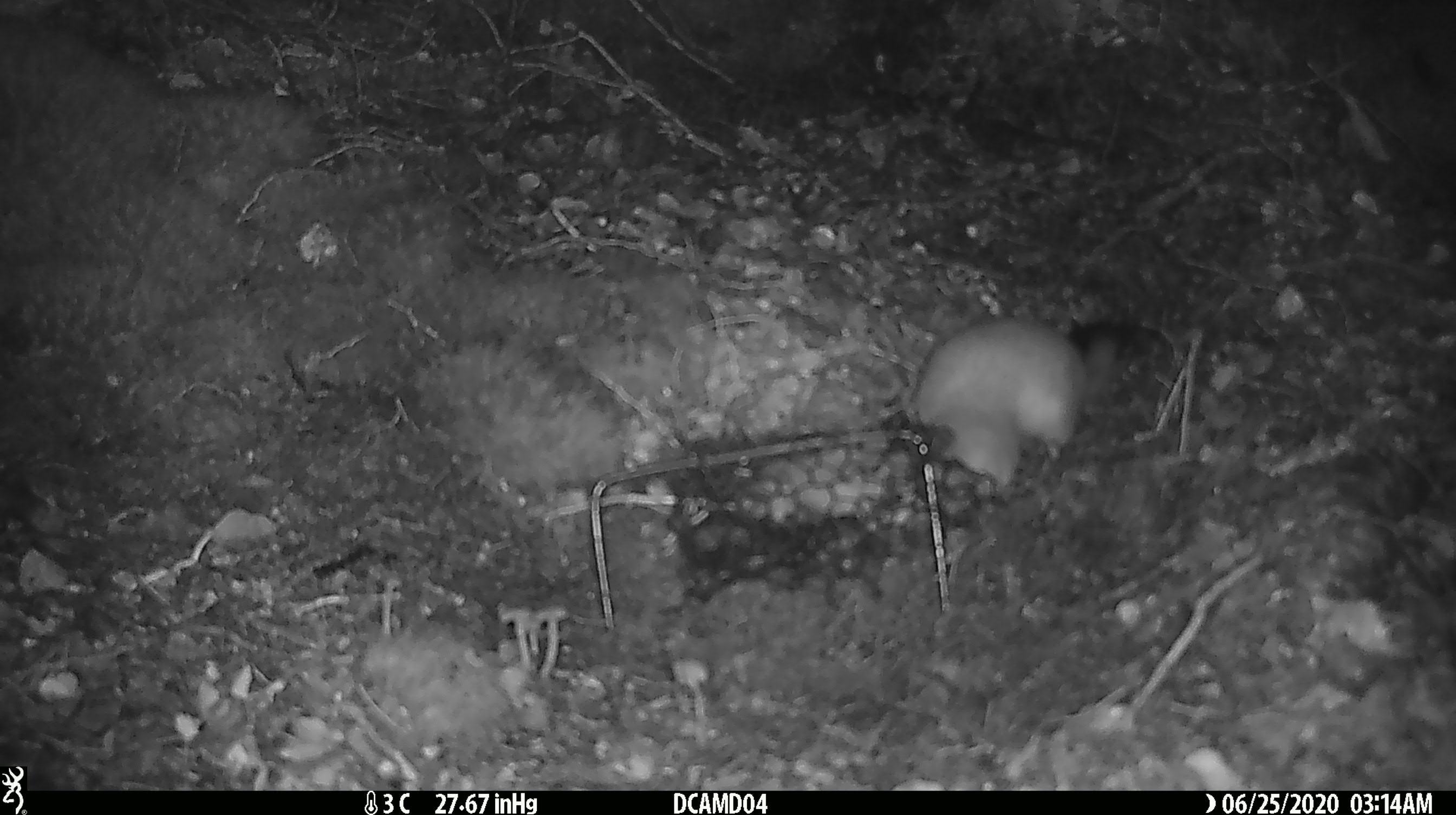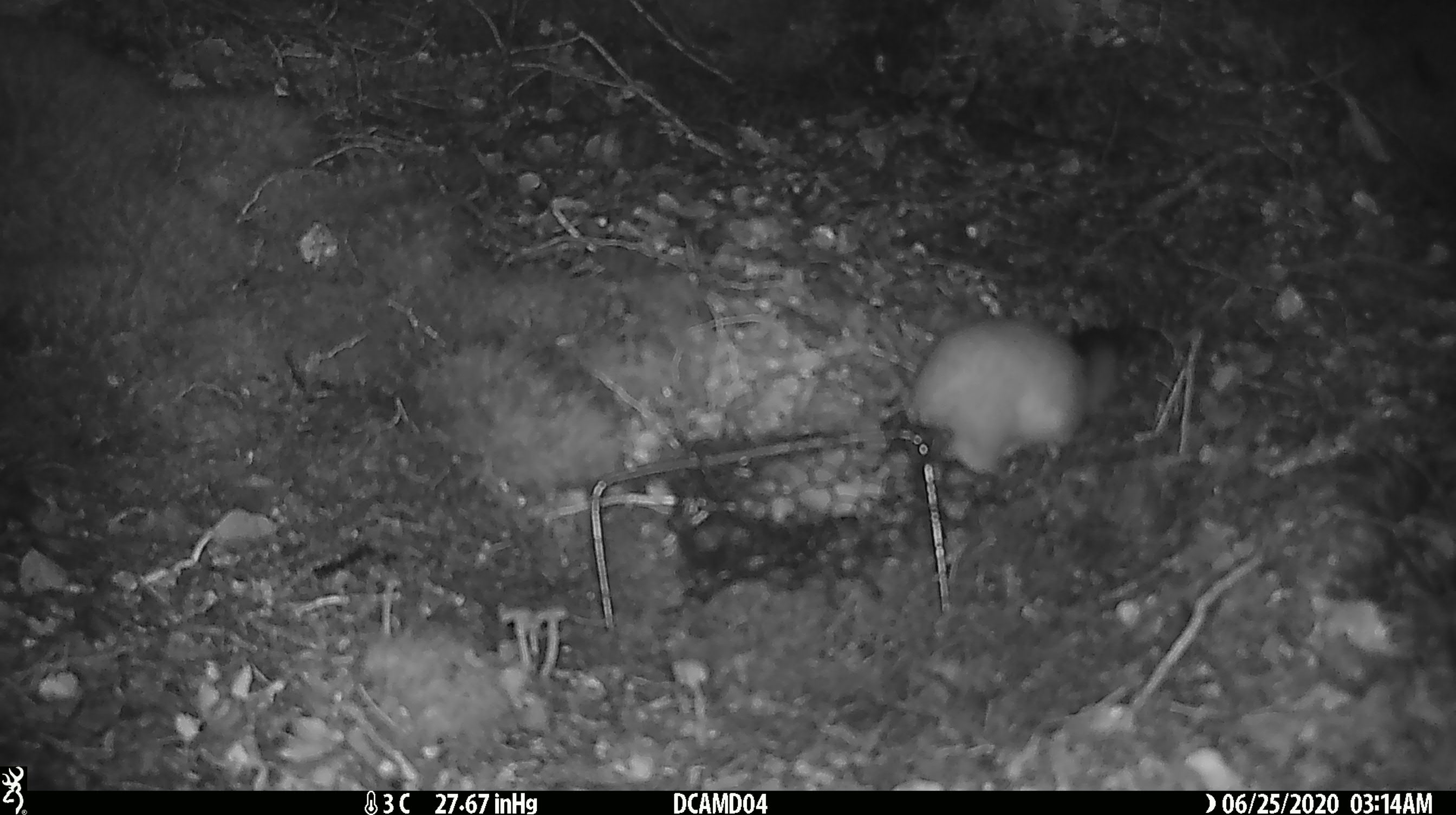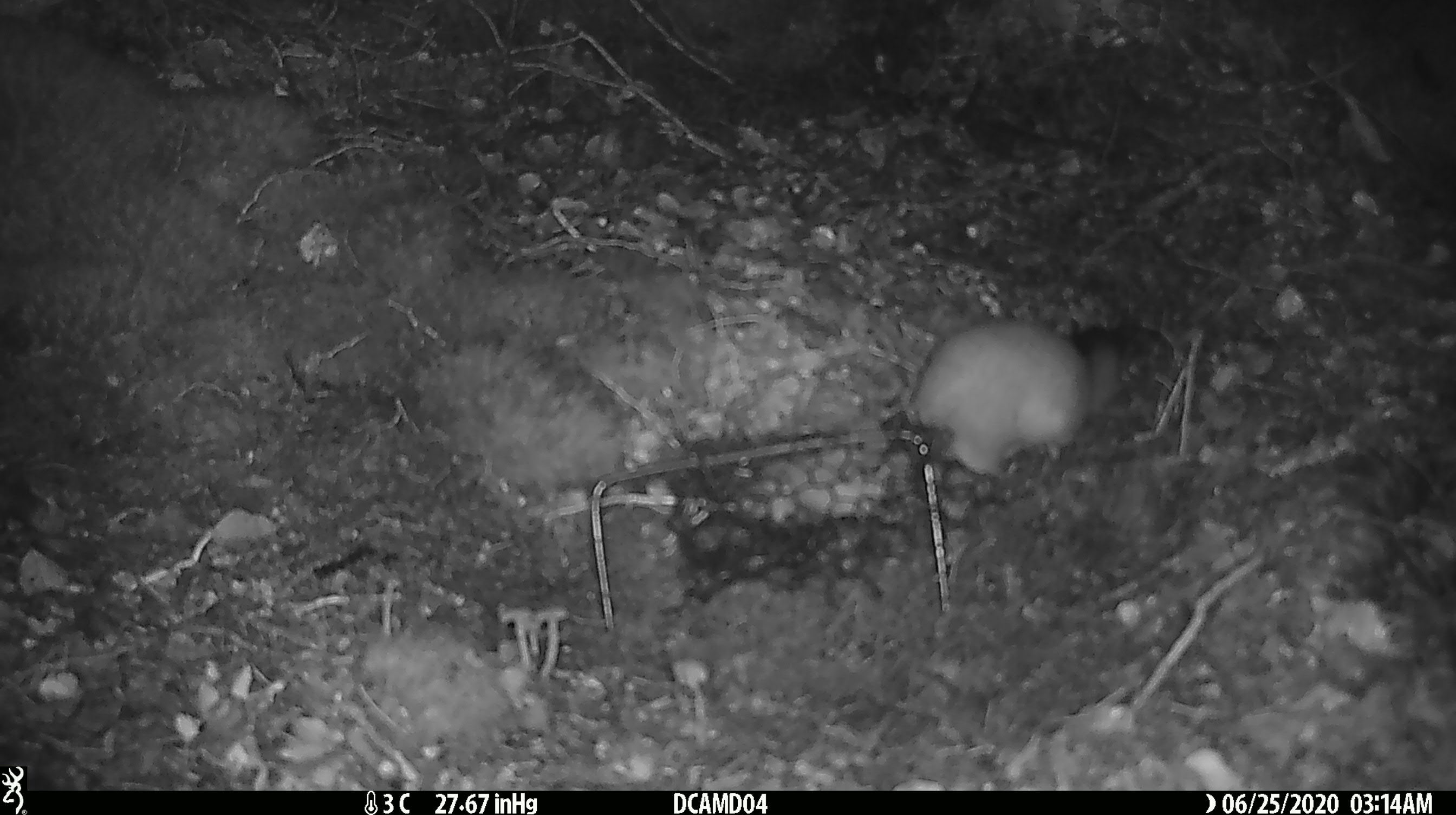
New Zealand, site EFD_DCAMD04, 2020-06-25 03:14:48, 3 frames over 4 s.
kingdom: Animalia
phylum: Chordata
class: Mammalia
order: Carnivora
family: Mustelidae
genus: Mustela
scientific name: Mustela erminea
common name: stoat